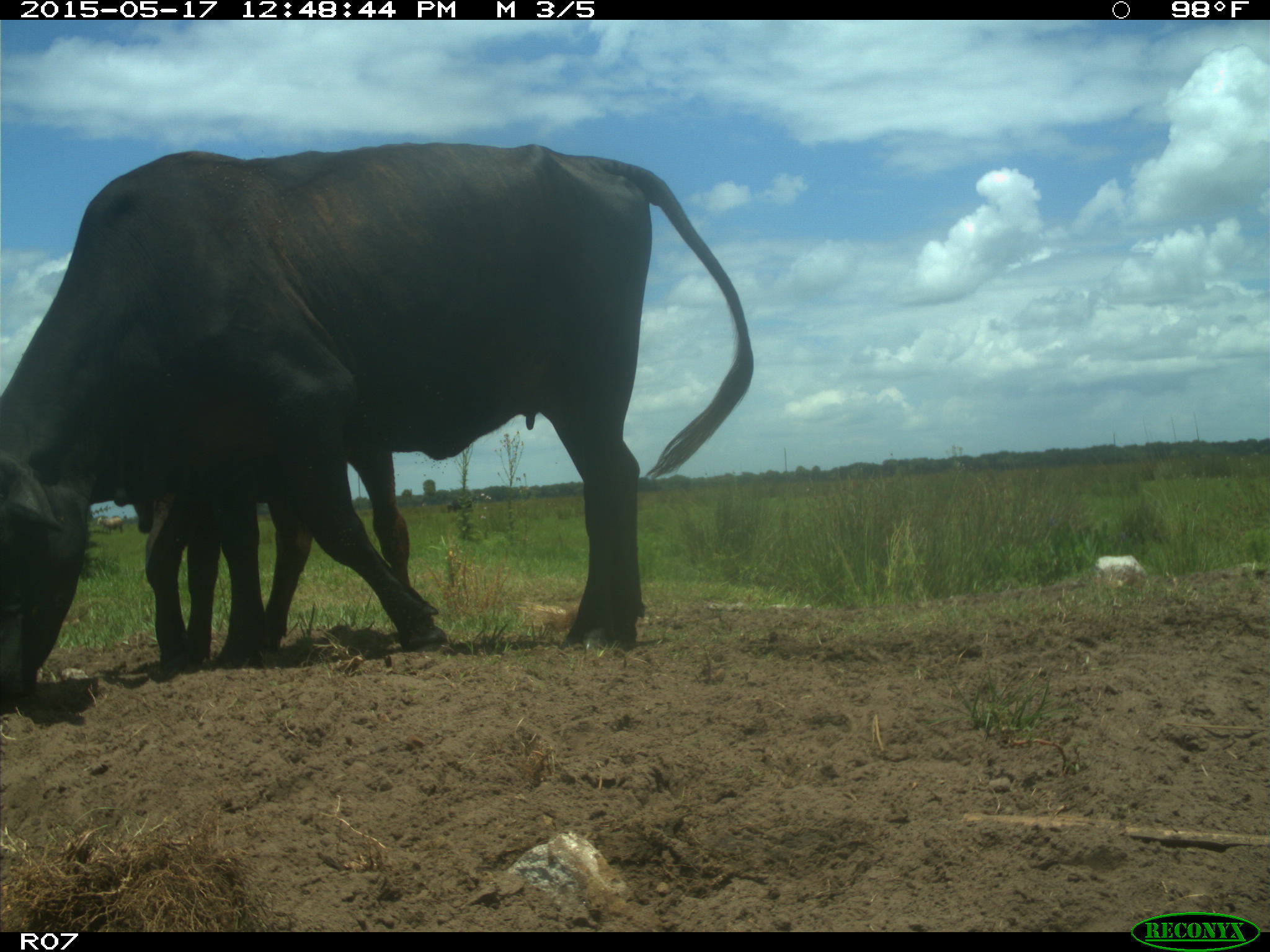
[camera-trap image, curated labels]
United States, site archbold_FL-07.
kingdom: Animalia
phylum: Chordata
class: Mammalia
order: Artiodactyla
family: Bovidae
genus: Bos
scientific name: Bos taurus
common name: domestic cow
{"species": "Bos taurus (domestic cow)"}